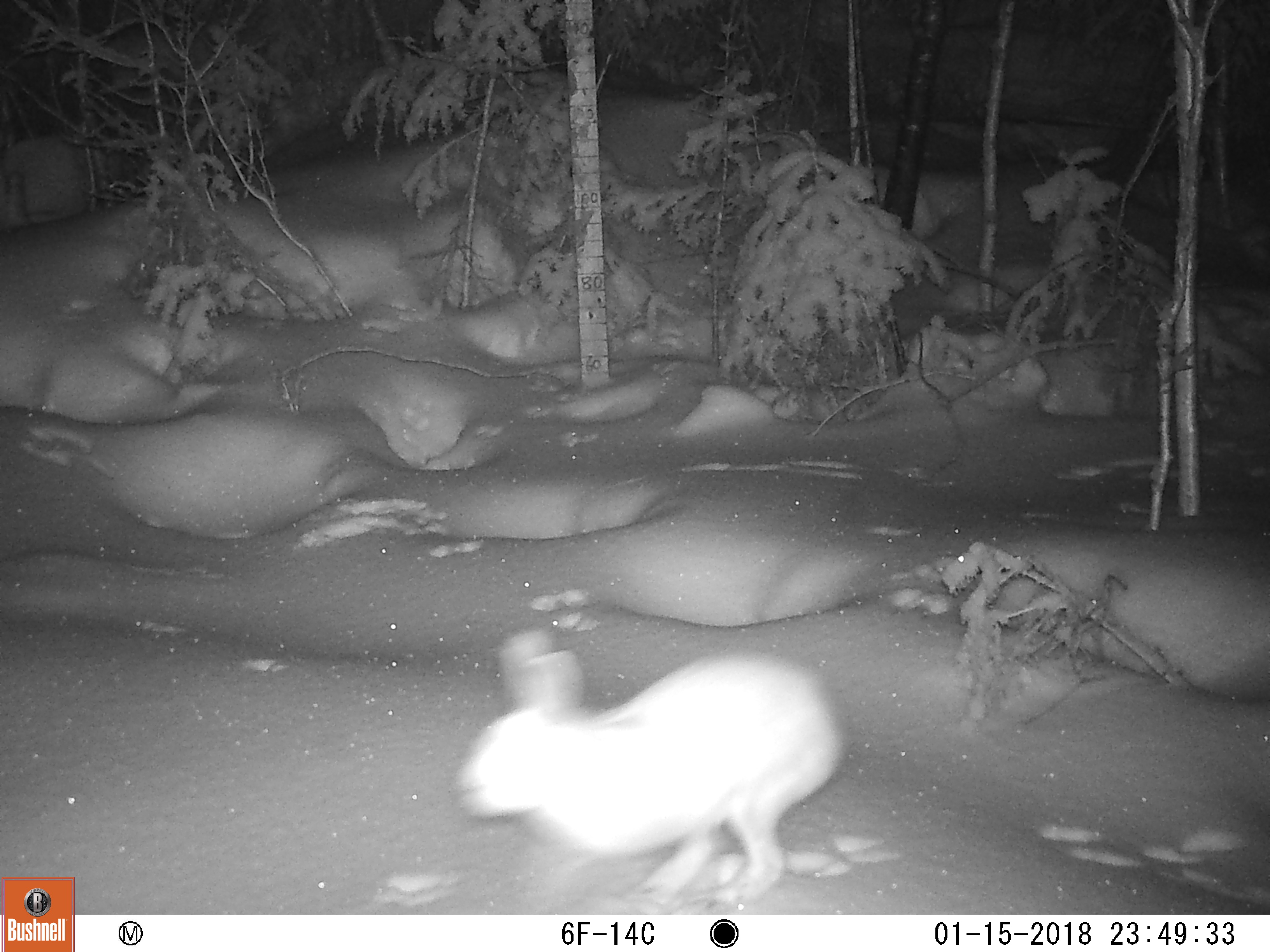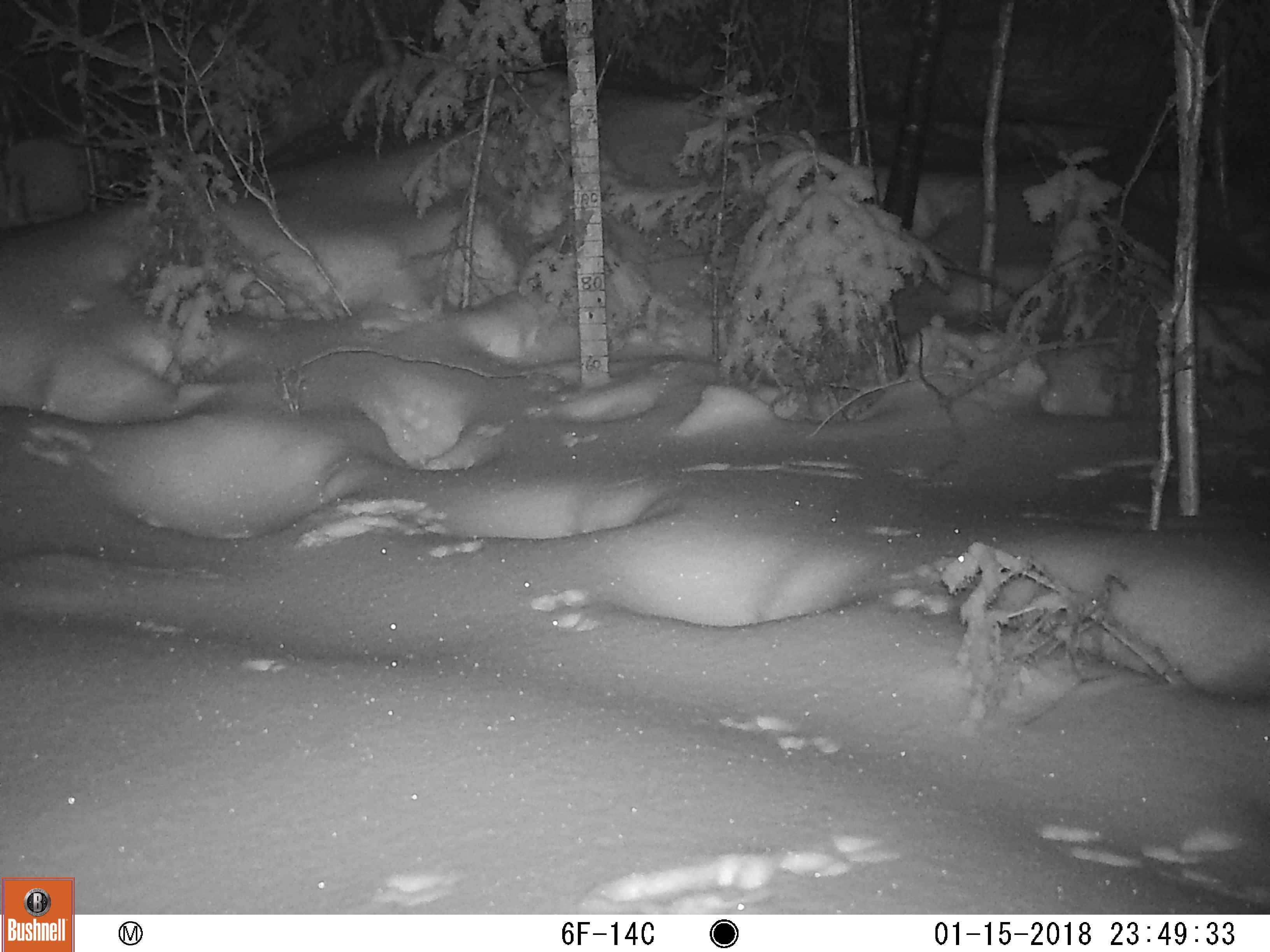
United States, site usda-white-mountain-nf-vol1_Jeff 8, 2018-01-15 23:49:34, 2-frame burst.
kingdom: Animalia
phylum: Chordata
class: Mammalia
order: Lagomorpha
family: Leporidae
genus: Lepus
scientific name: Lepus americanus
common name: snowshoe hare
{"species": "snowshoe hare (Lepus americanus)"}